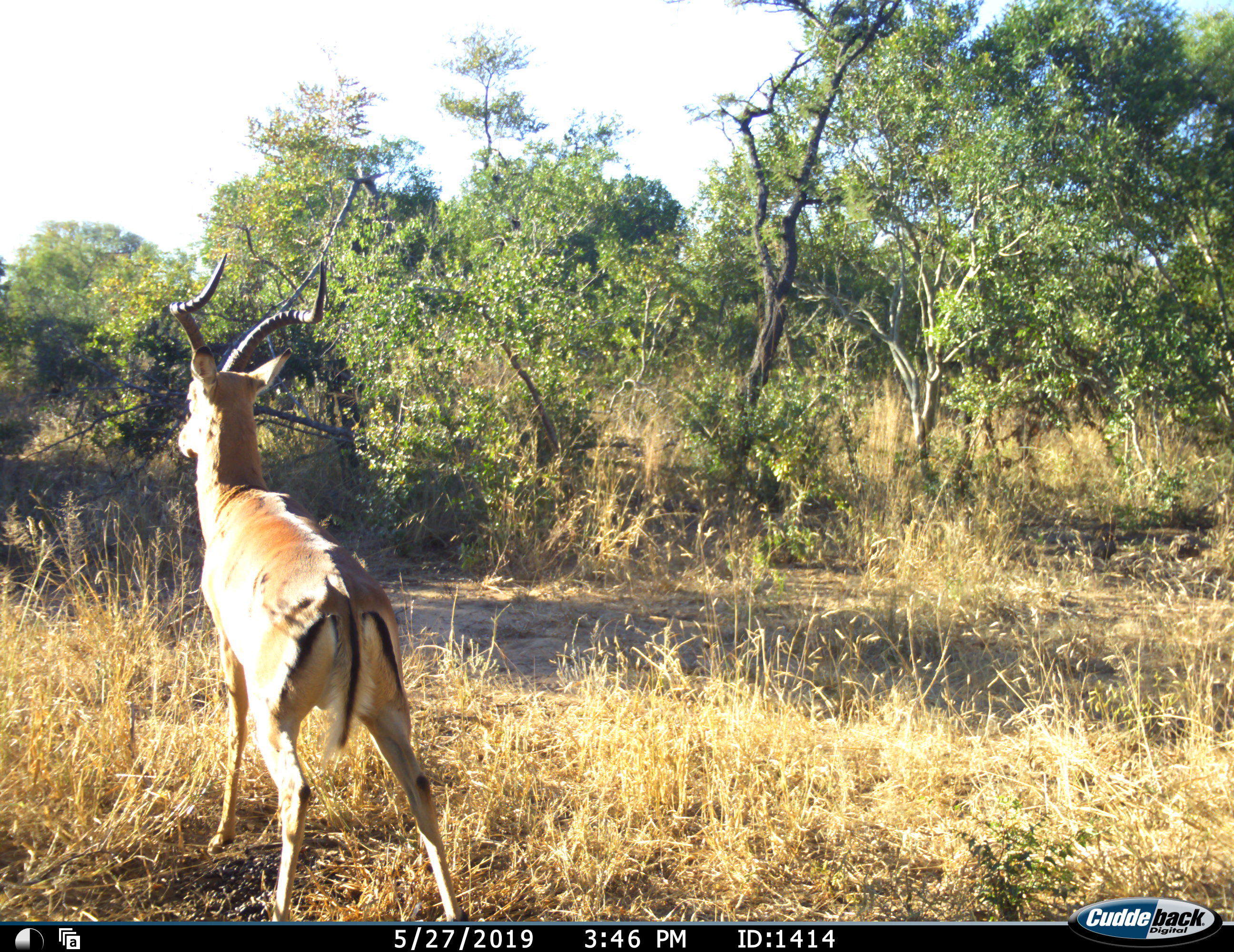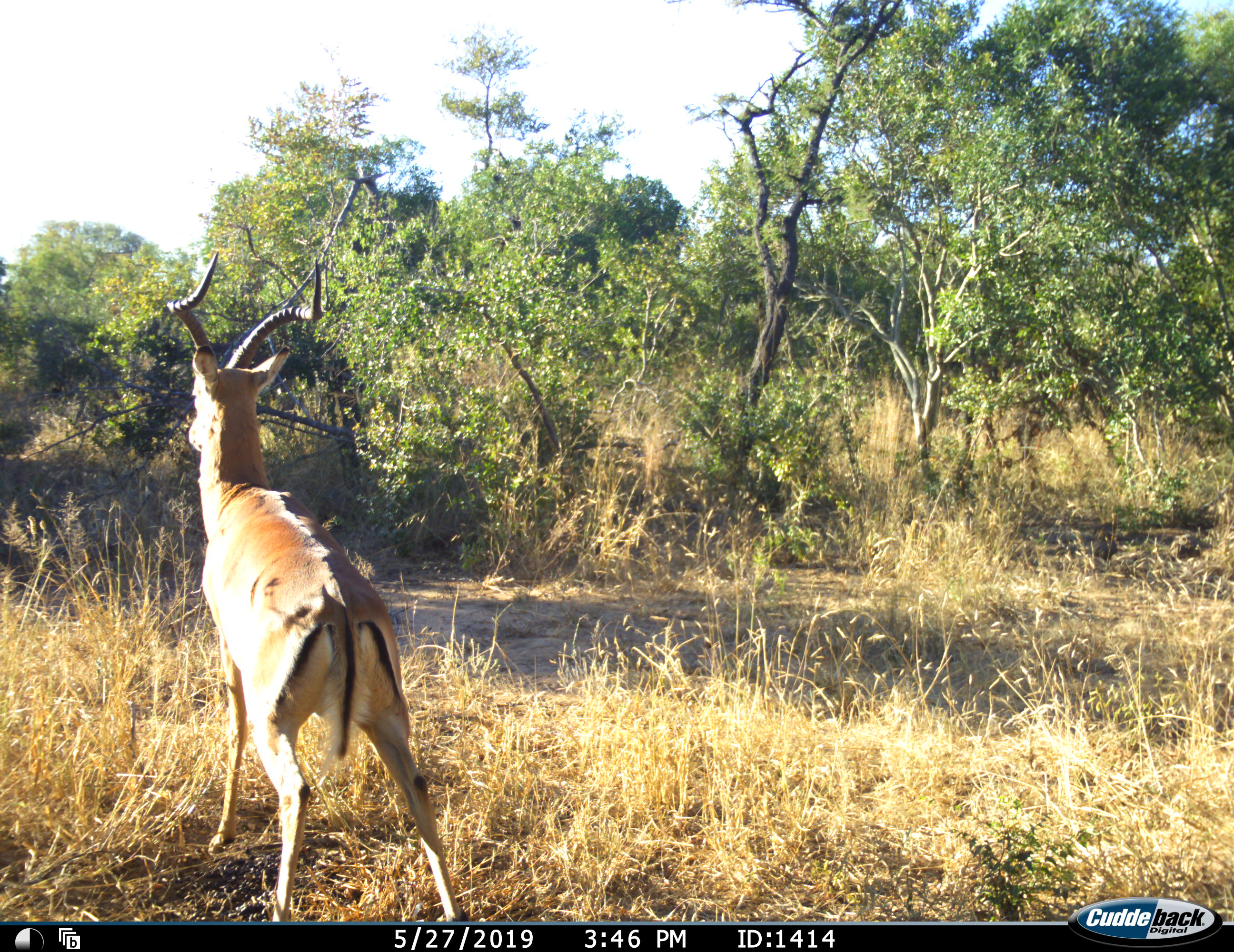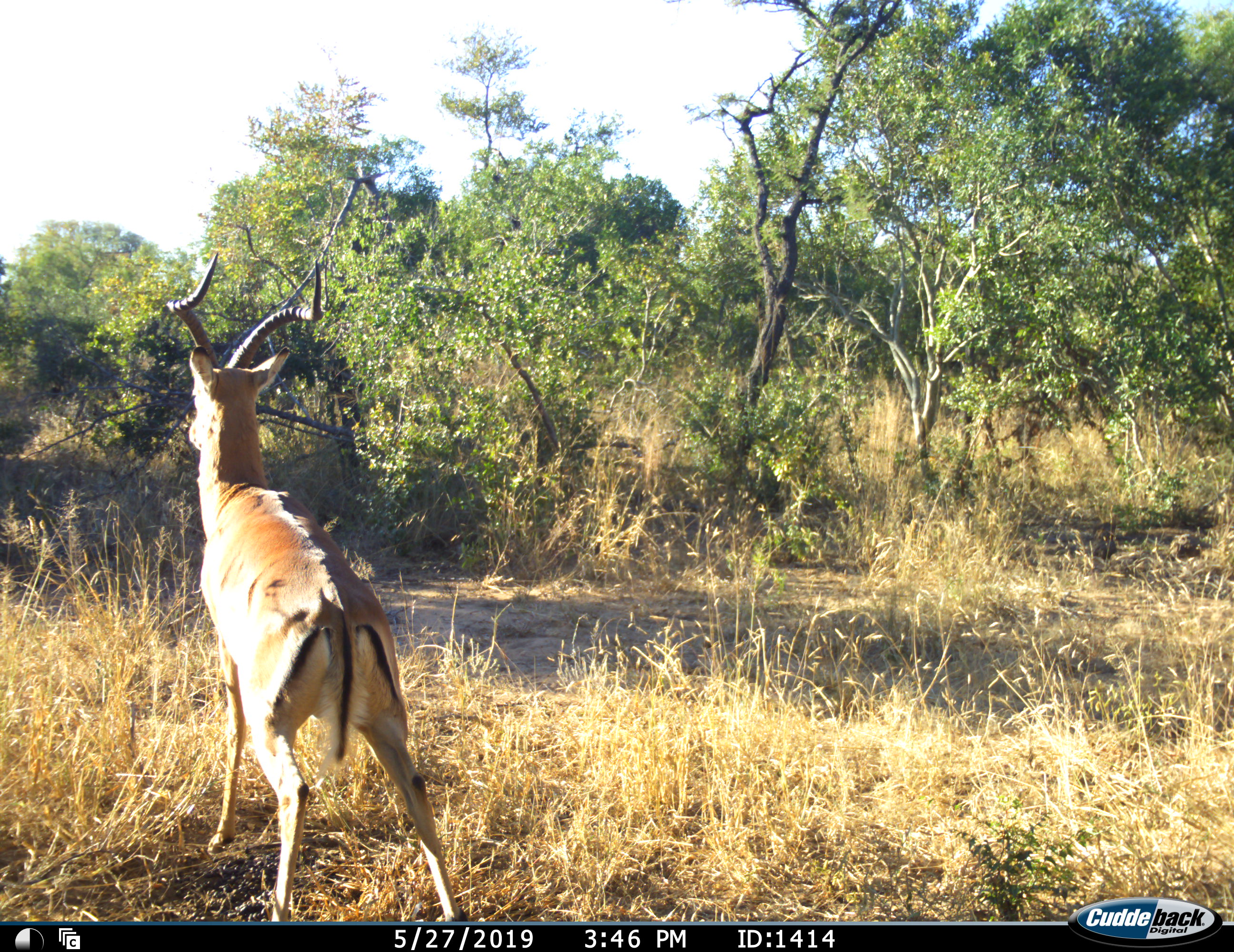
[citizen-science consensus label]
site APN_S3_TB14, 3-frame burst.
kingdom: Animalia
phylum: Chordata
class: Mammalia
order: Artiodactyla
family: Bovidae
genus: Aepyceros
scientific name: Aepyceros melampus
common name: impala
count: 1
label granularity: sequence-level